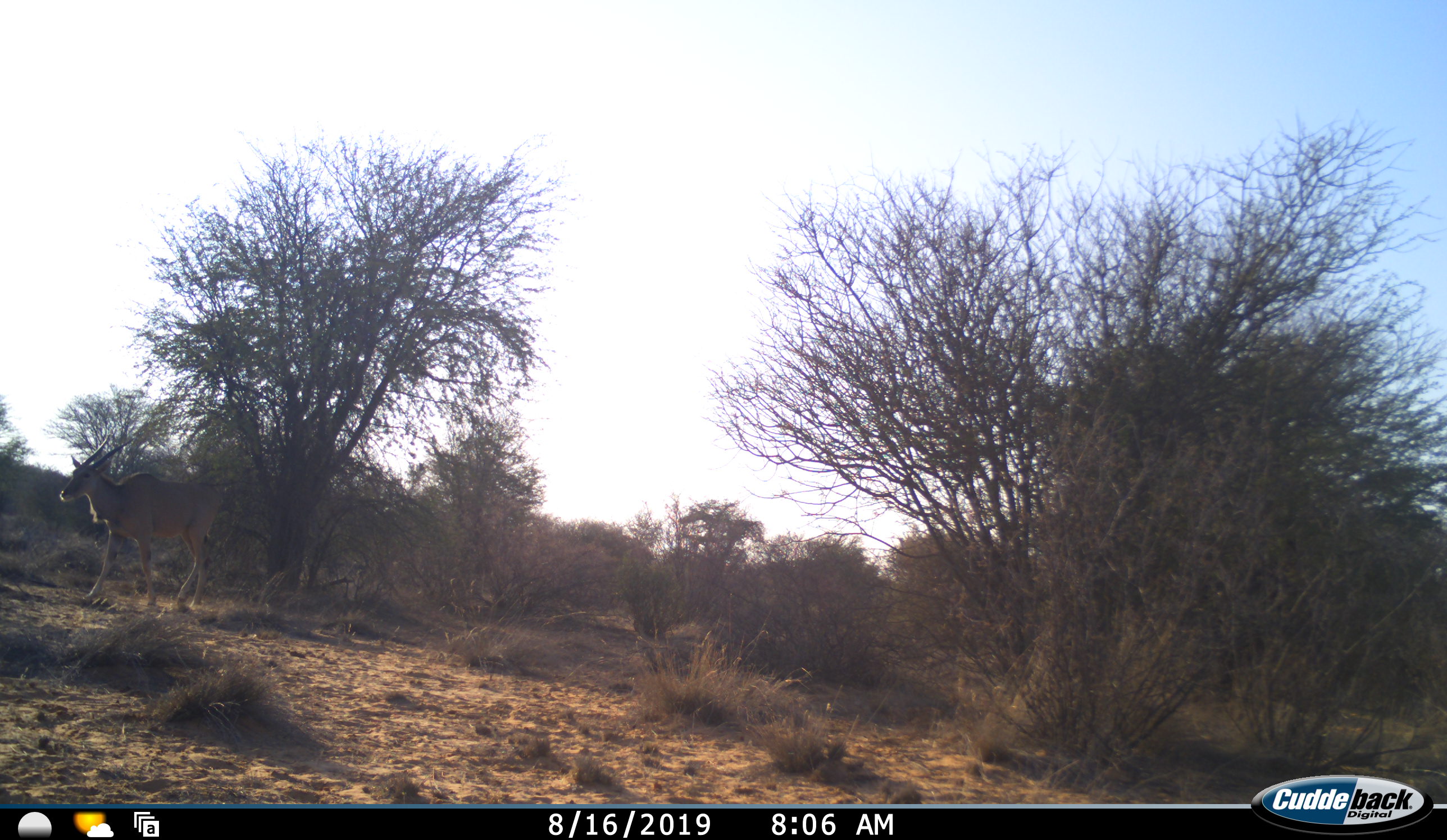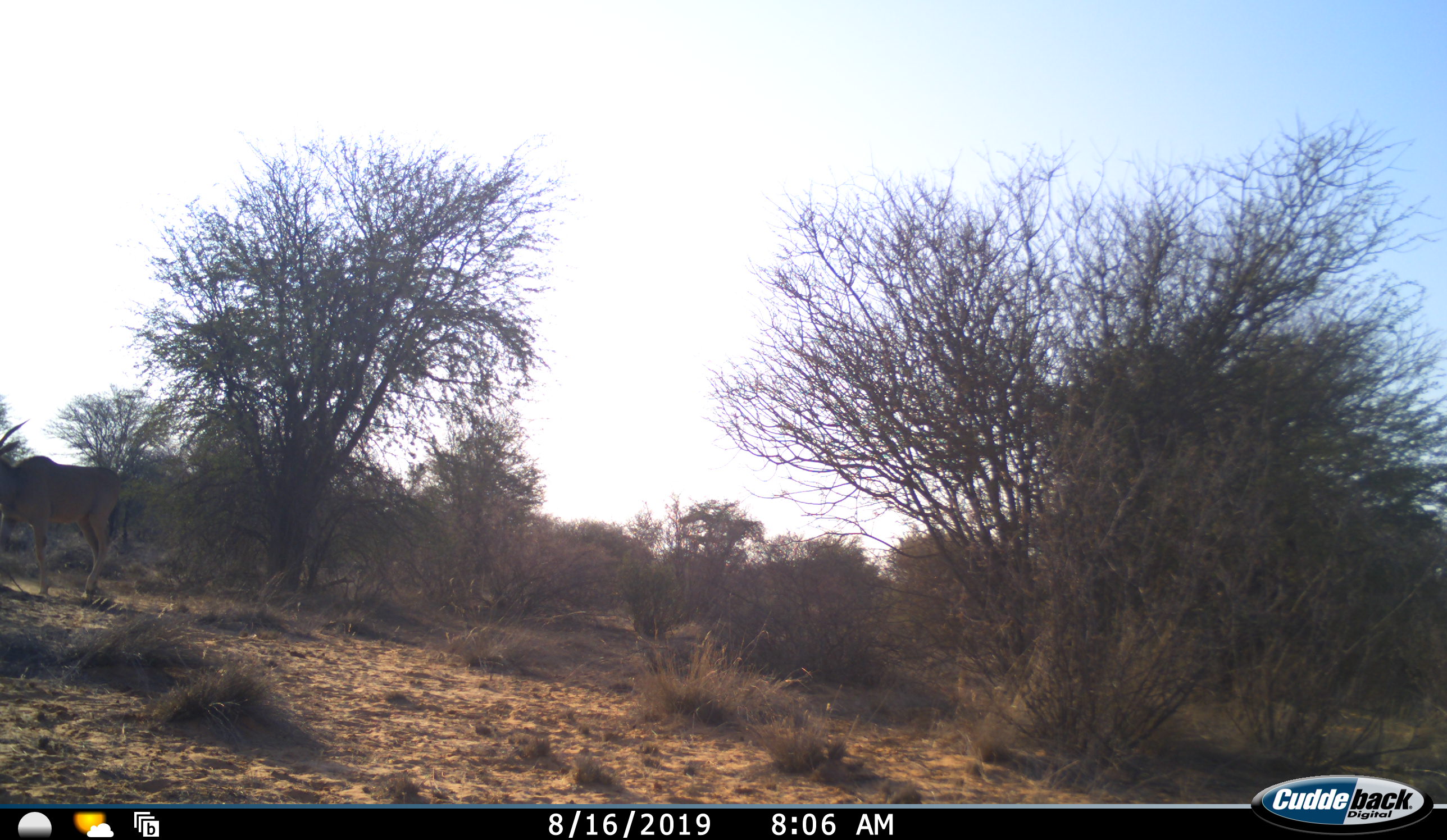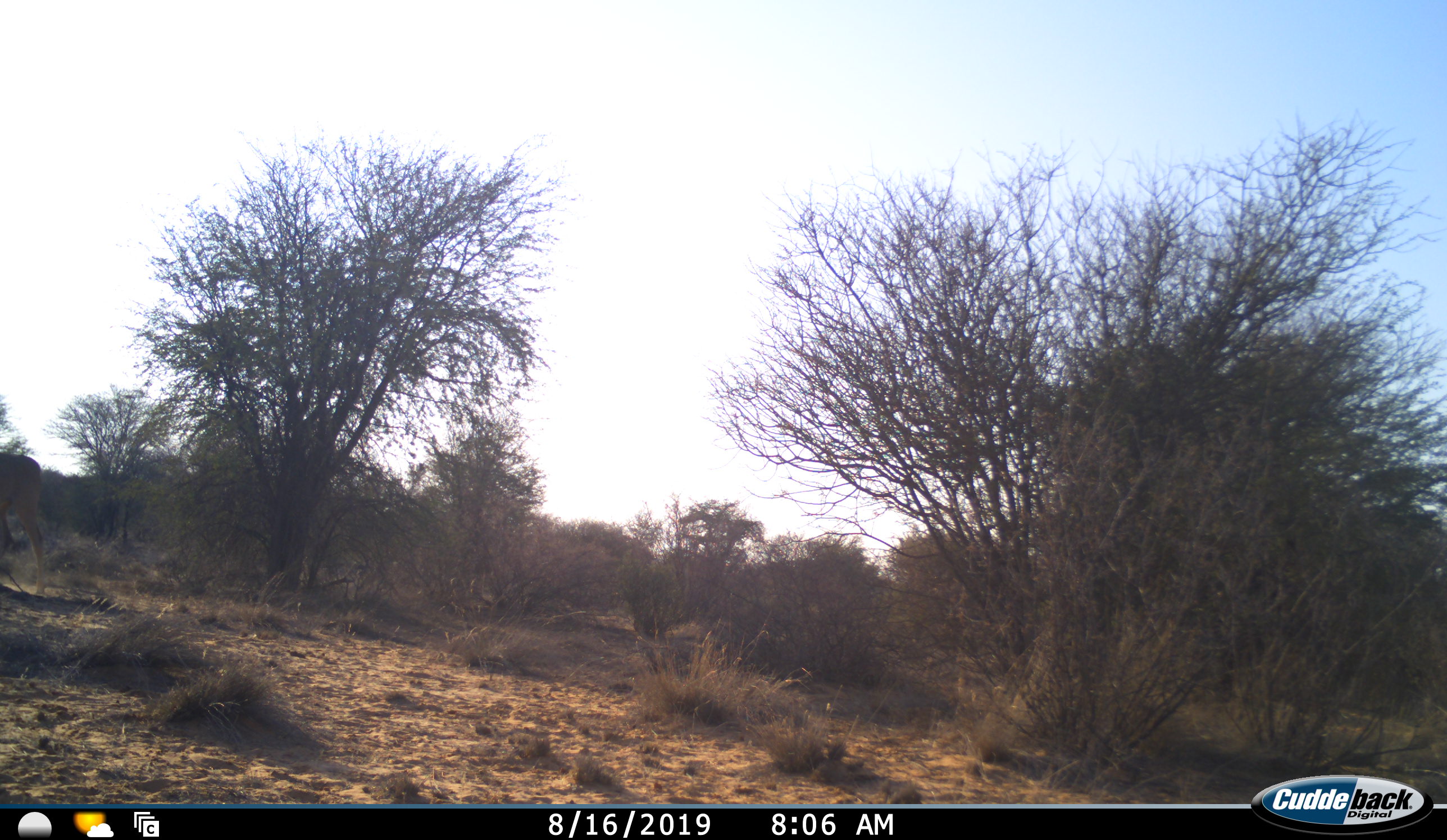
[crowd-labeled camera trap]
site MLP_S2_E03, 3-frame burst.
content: unidentified animal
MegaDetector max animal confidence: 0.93